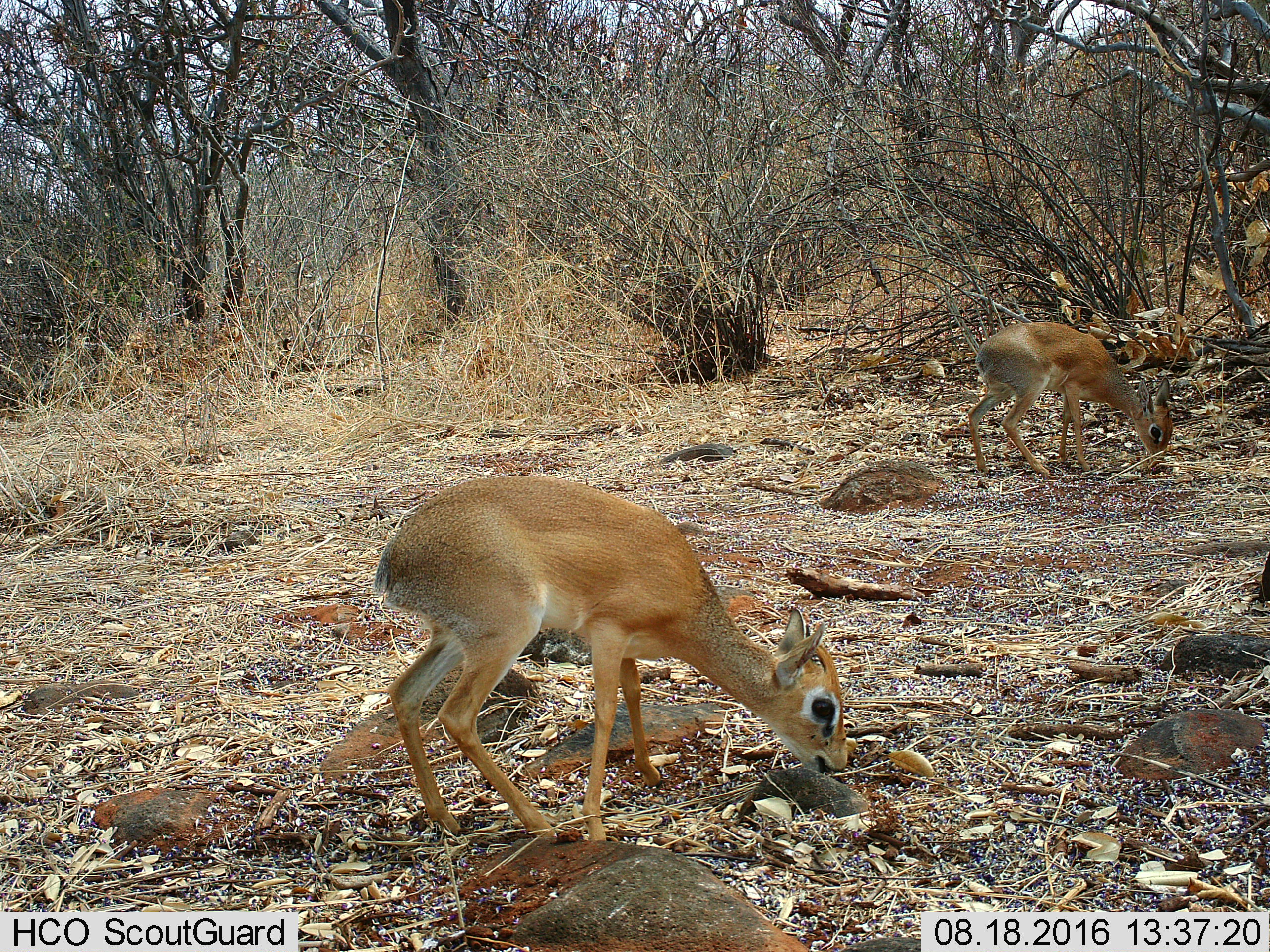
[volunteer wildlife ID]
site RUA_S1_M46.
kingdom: Animalia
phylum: Chordata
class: Mammalia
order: Artiodactyla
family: Bovidae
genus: Madoqua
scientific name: Madoqua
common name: dik-dik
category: dikdik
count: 2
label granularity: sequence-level